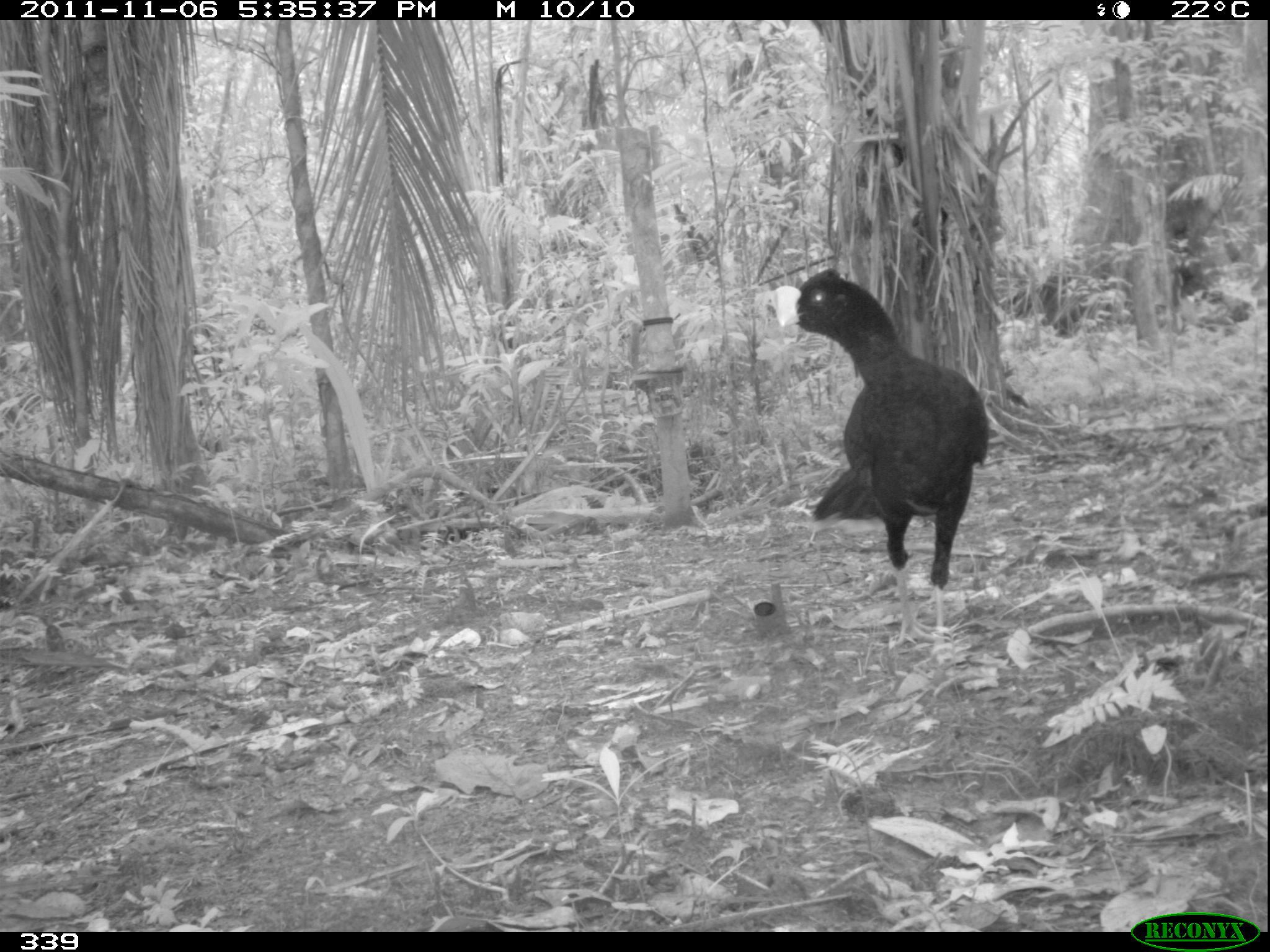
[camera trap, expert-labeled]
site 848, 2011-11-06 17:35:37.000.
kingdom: Animalia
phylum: Chordata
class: Aves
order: Galliformes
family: Cracidae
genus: Mitu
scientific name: Mitu tuberosum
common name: razor-billed curassow